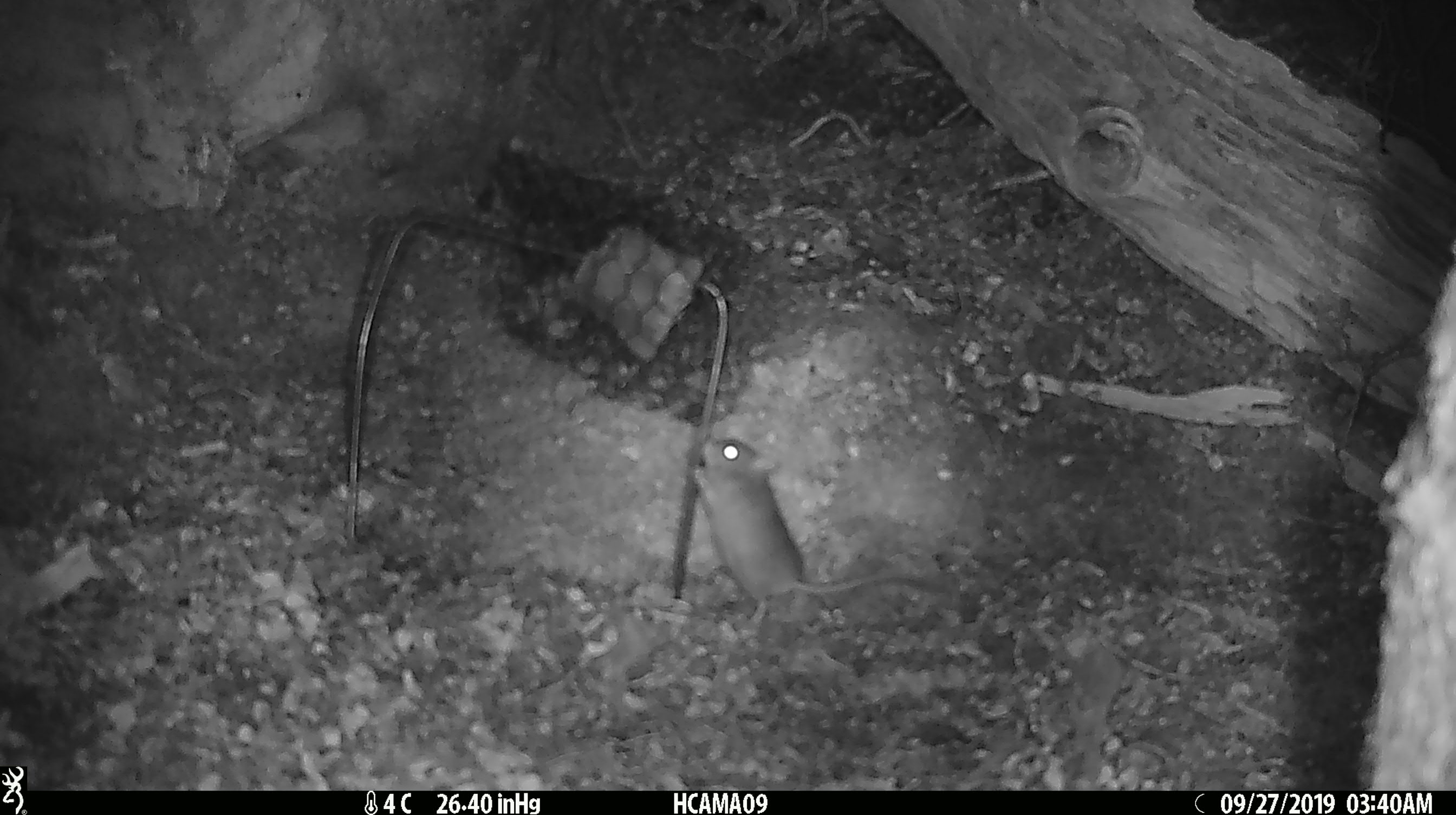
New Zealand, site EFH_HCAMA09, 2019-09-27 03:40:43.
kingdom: Animalia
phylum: Chordata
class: Mammalia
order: Rodentia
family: Muridae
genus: Mus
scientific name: Mus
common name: mouse